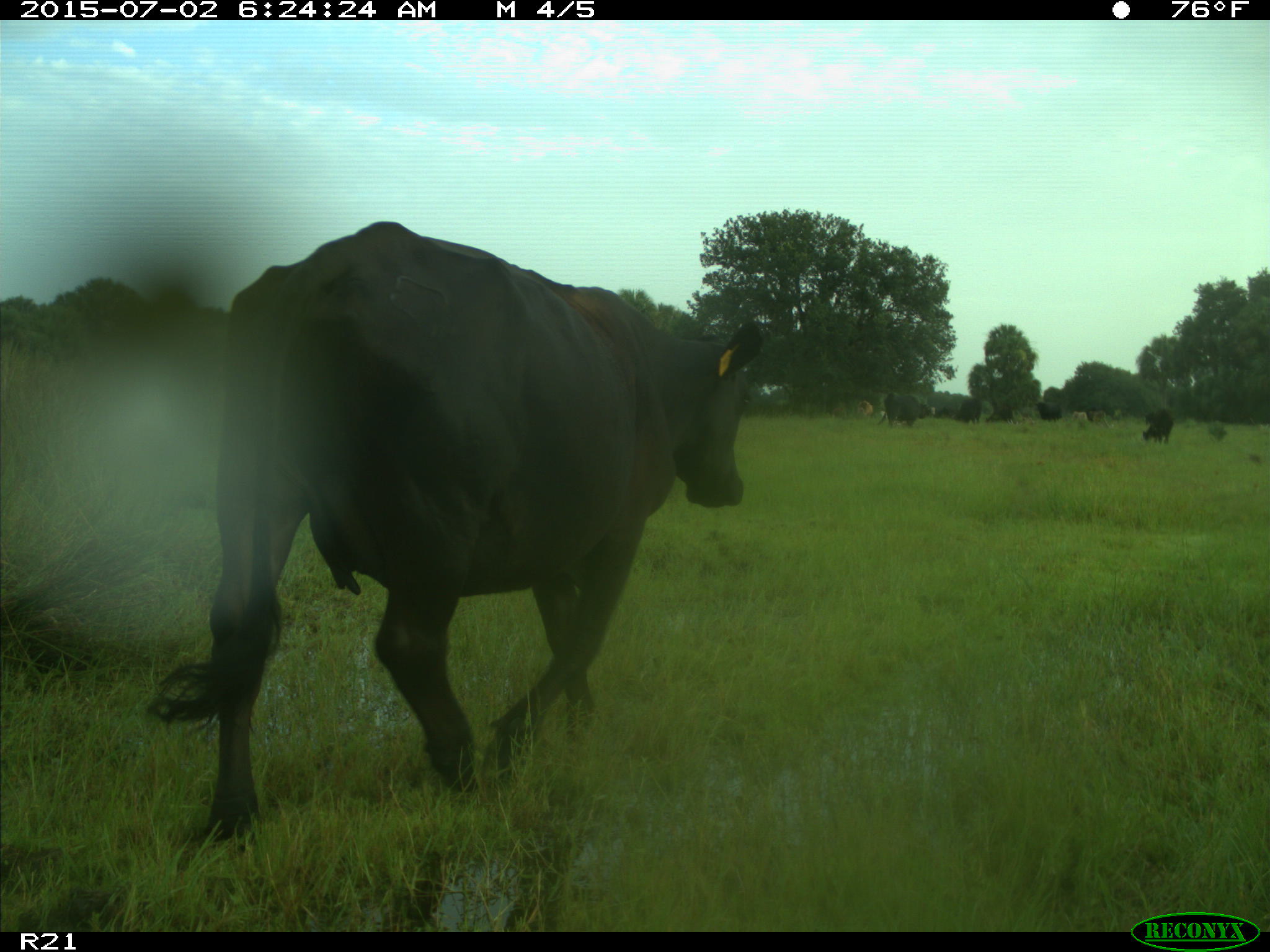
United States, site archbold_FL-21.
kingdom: Animalia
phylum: Chordata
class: Mammalia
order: Artiodactyla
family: Bovidae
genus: Bos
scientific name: Bos taurus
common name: domestic cow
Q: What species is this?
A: Bos taurus (domestic cow).